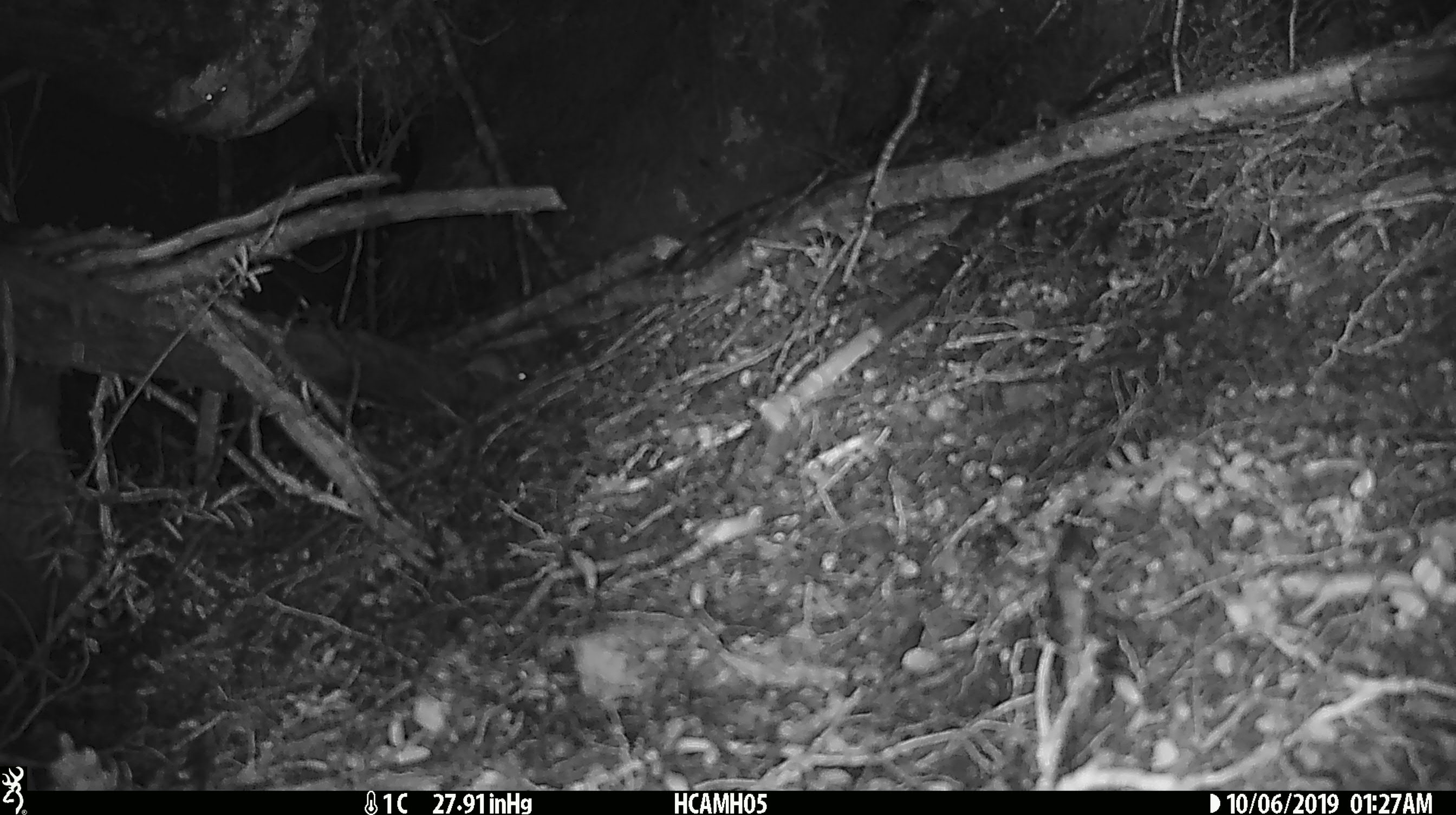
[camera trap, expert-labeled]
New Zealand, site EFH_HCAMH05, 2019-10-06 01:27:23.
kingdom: Animalia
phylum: Chordata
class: Mammalia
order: Rodentia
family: Muridae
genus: Mus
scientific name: Mus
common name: mouse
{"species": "mouse (Mus)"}